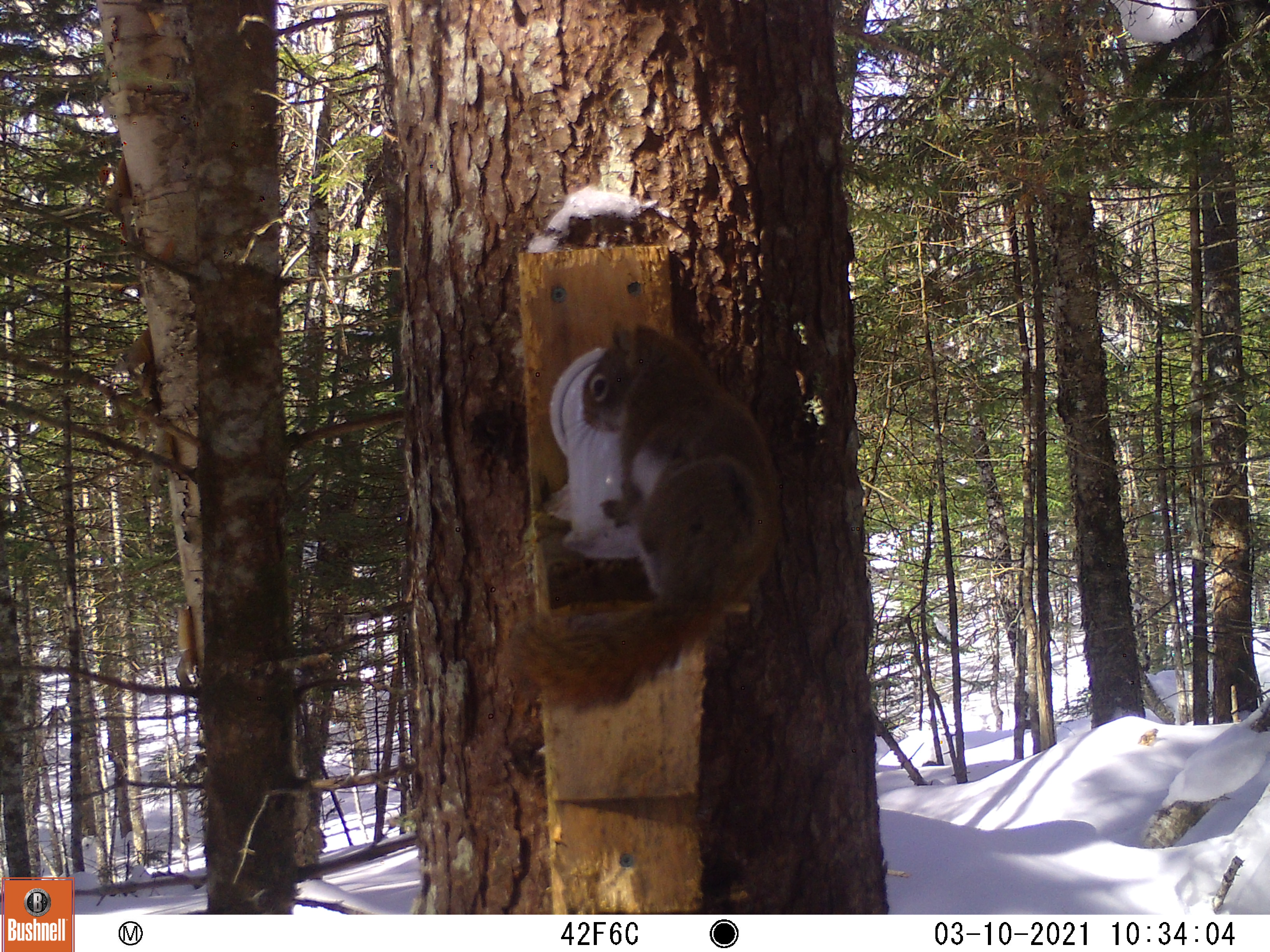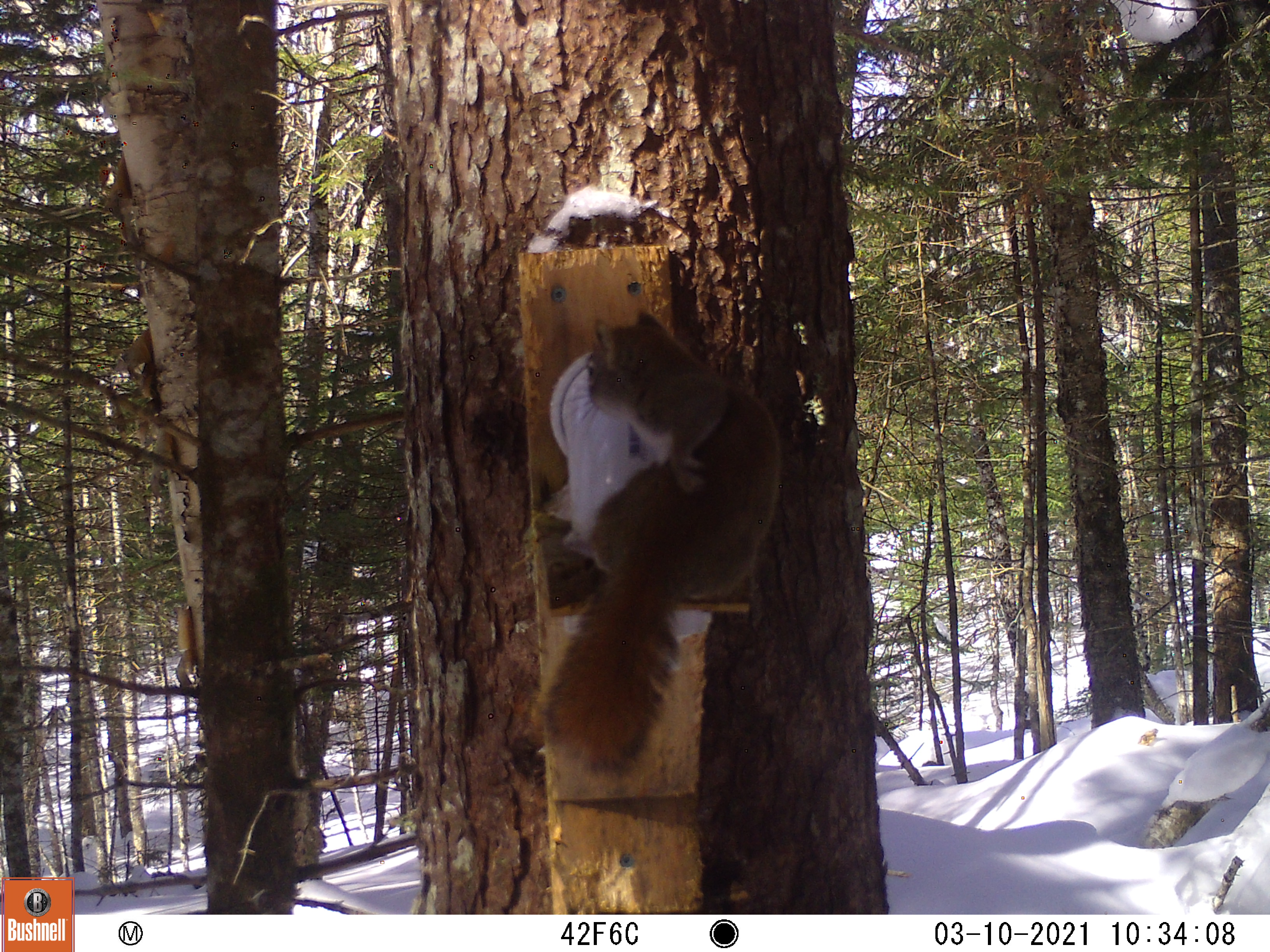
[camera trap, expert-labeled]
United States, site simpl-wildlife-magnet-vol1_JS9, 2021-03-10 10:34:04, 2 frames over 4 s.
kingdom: Animalia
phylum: Chordata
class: Mammalia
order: Rodentia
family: Sciuridae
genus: Tamiasciurus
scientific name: Tamiasciurus hudsonicus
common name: red squirrel